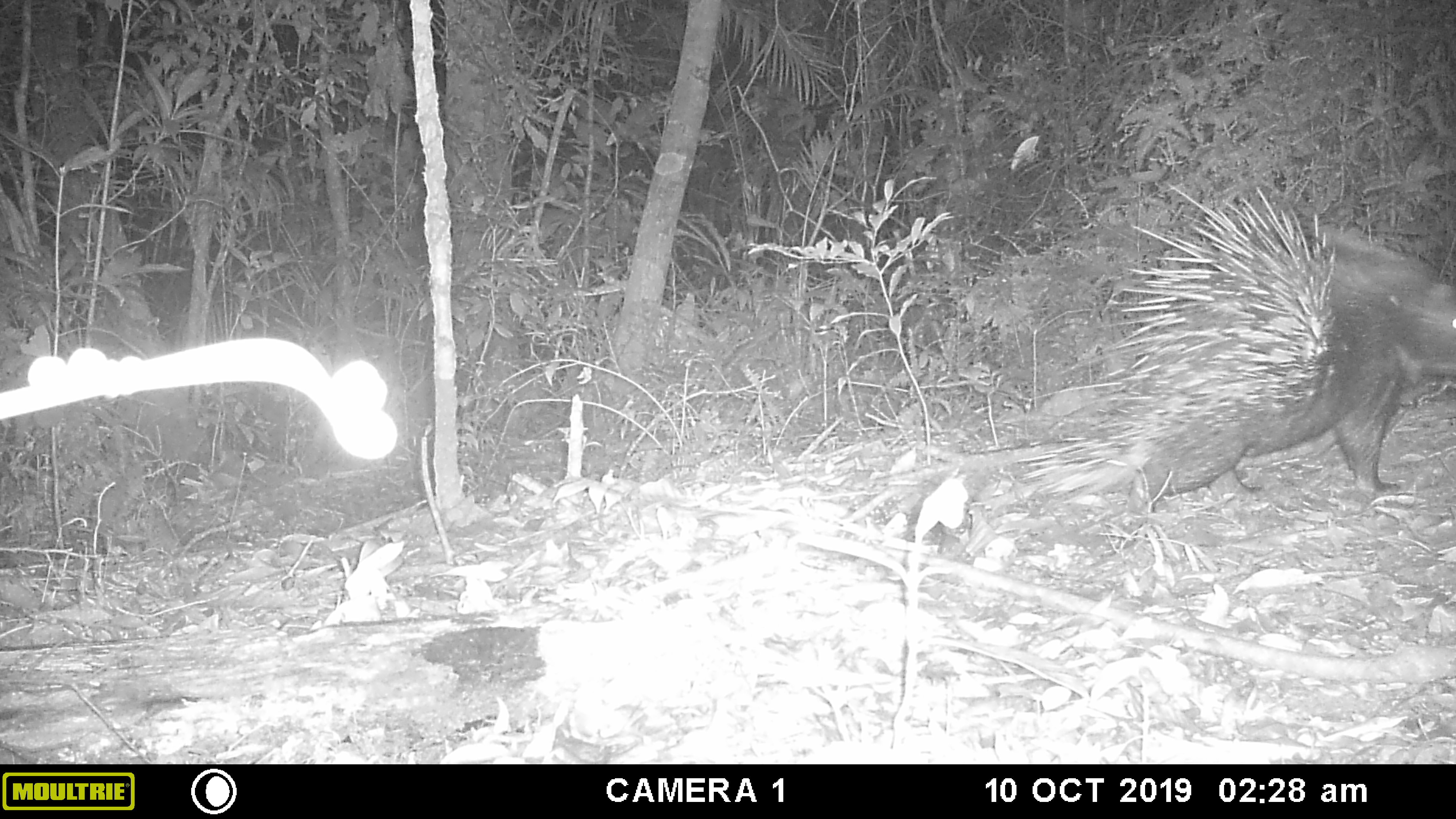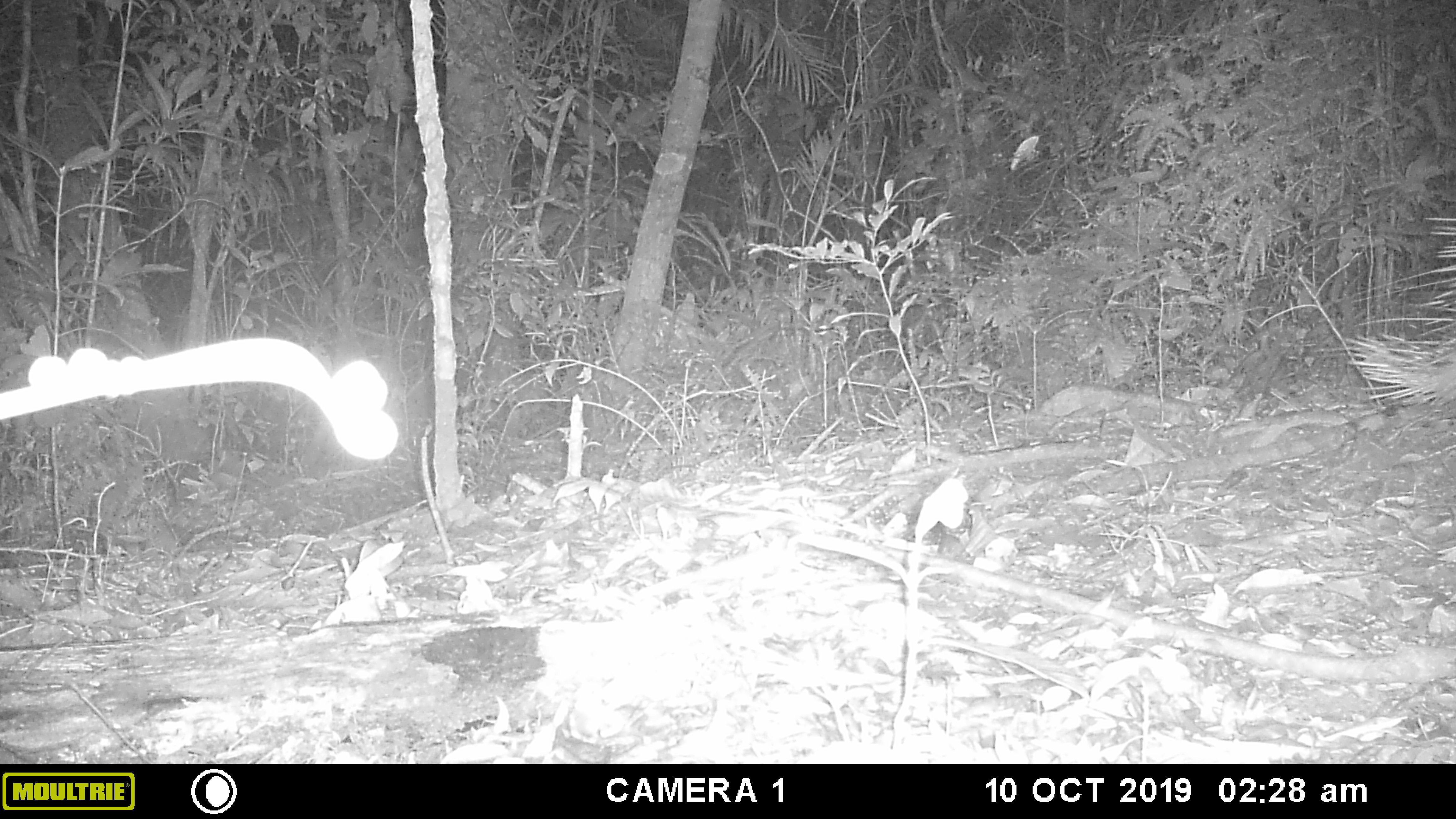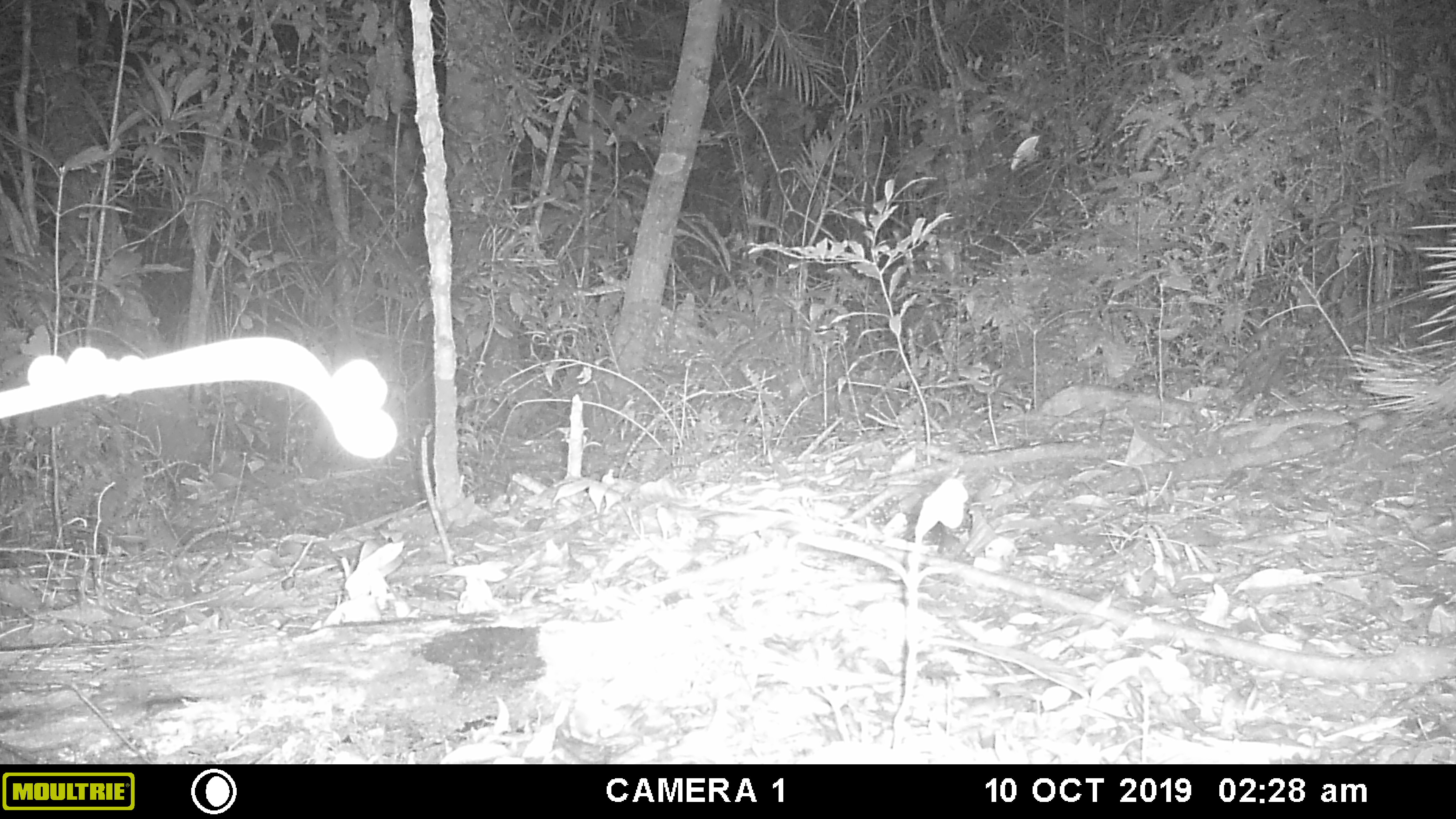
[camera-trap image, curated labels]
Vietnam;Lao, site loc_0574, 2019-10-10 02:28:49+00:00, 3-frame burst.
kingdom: Animalia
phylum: Chordata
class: Mammalia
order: Rodentia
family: Hystricidae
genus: Hystrix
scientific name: Hystrix brachyura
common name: malayan porcupine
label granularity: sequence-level